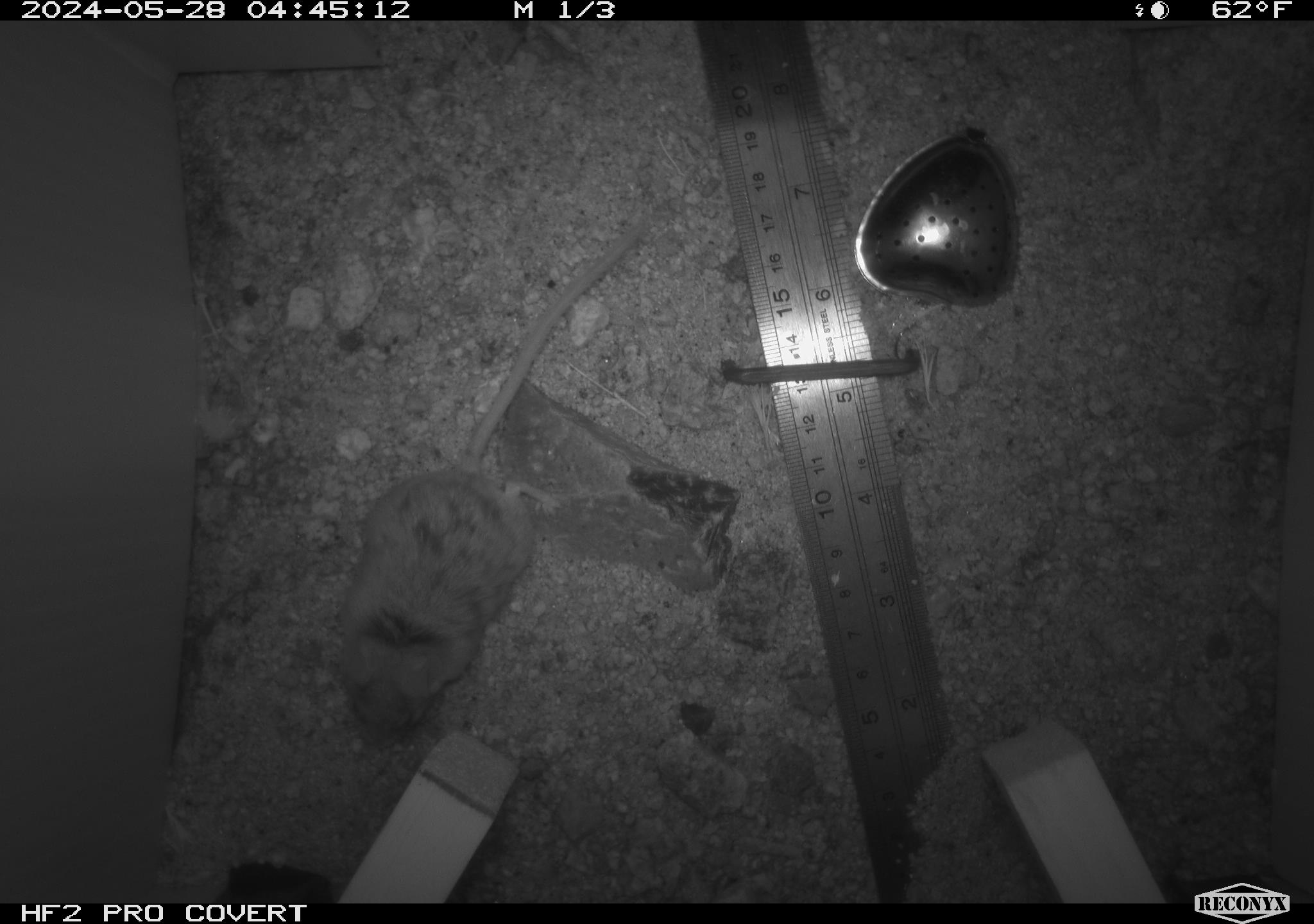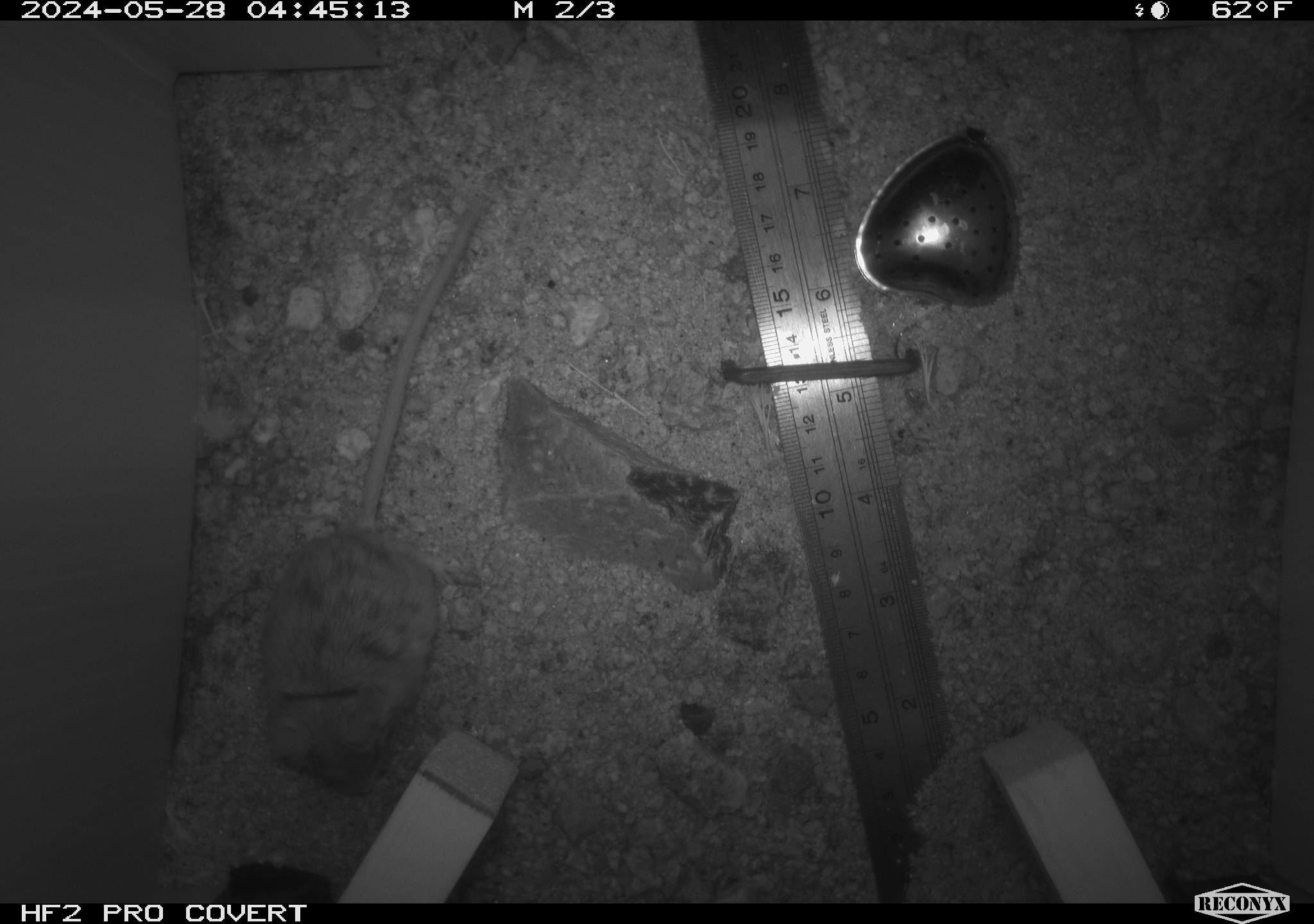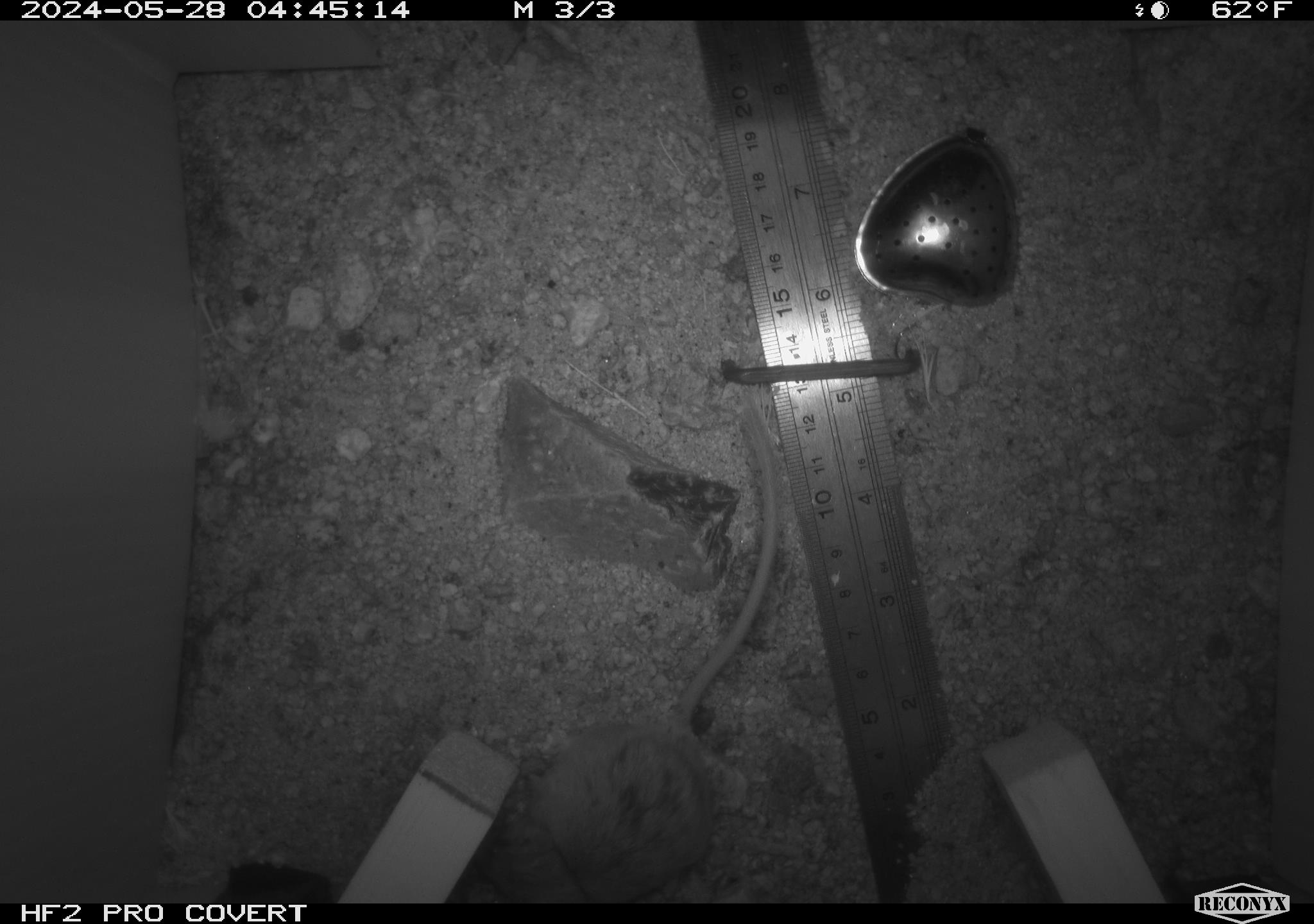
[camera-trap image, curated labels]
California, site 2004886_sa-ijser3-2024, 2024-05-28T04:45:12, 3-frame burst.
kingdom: Animalia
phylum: Chordata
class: Mammalia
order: Rodentia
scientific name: Rodentia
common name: mouse species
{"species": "mouse species (Rodentia)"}